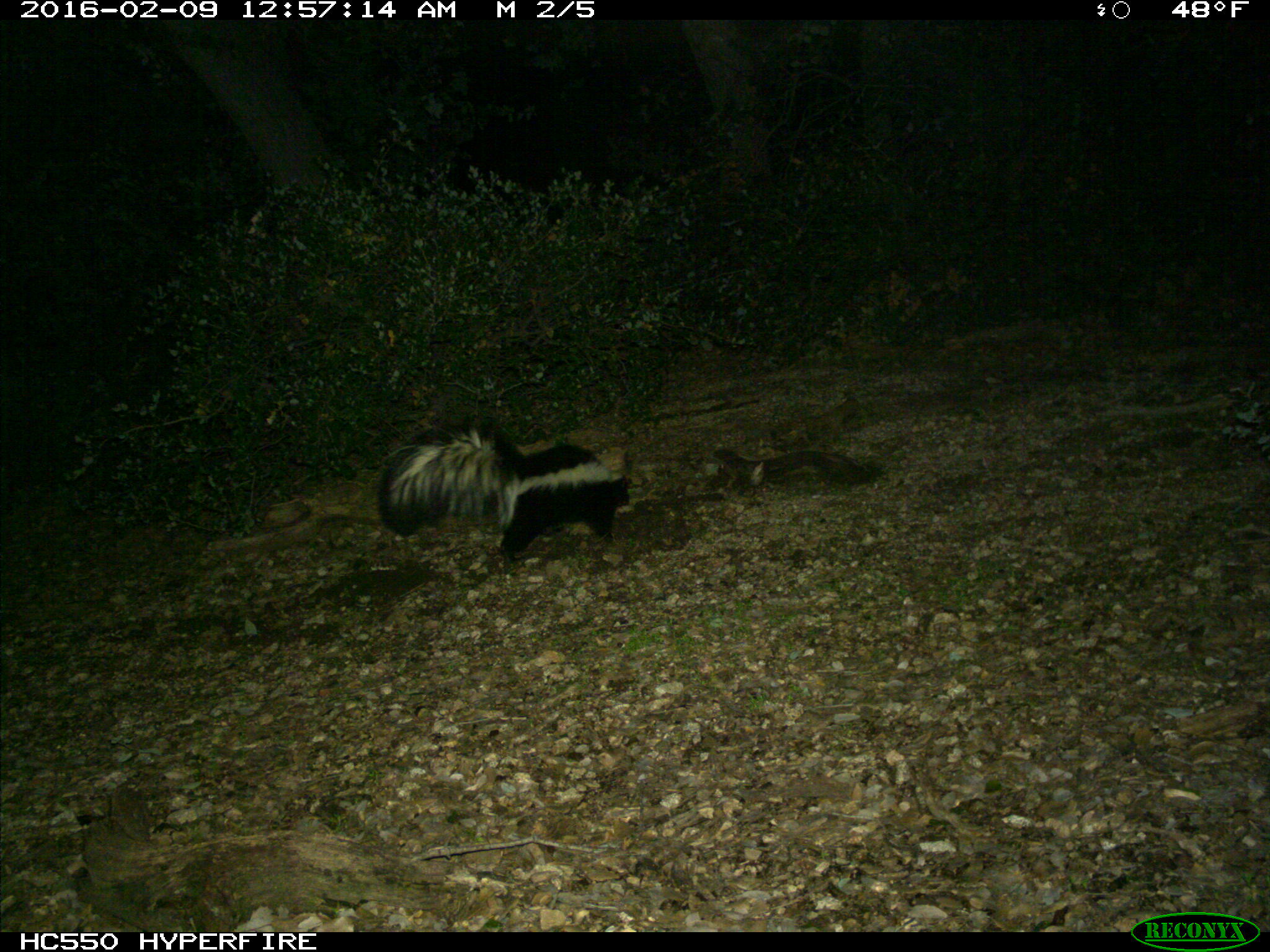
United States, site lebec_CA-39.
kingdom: Animalia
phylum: Chordata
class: Mammalia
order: Carnivora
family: Mephitidae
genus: Mephitis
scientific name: Mephitis mephitis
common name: striped skunk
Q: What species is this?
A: Mephitis mephitis (striped skunk).